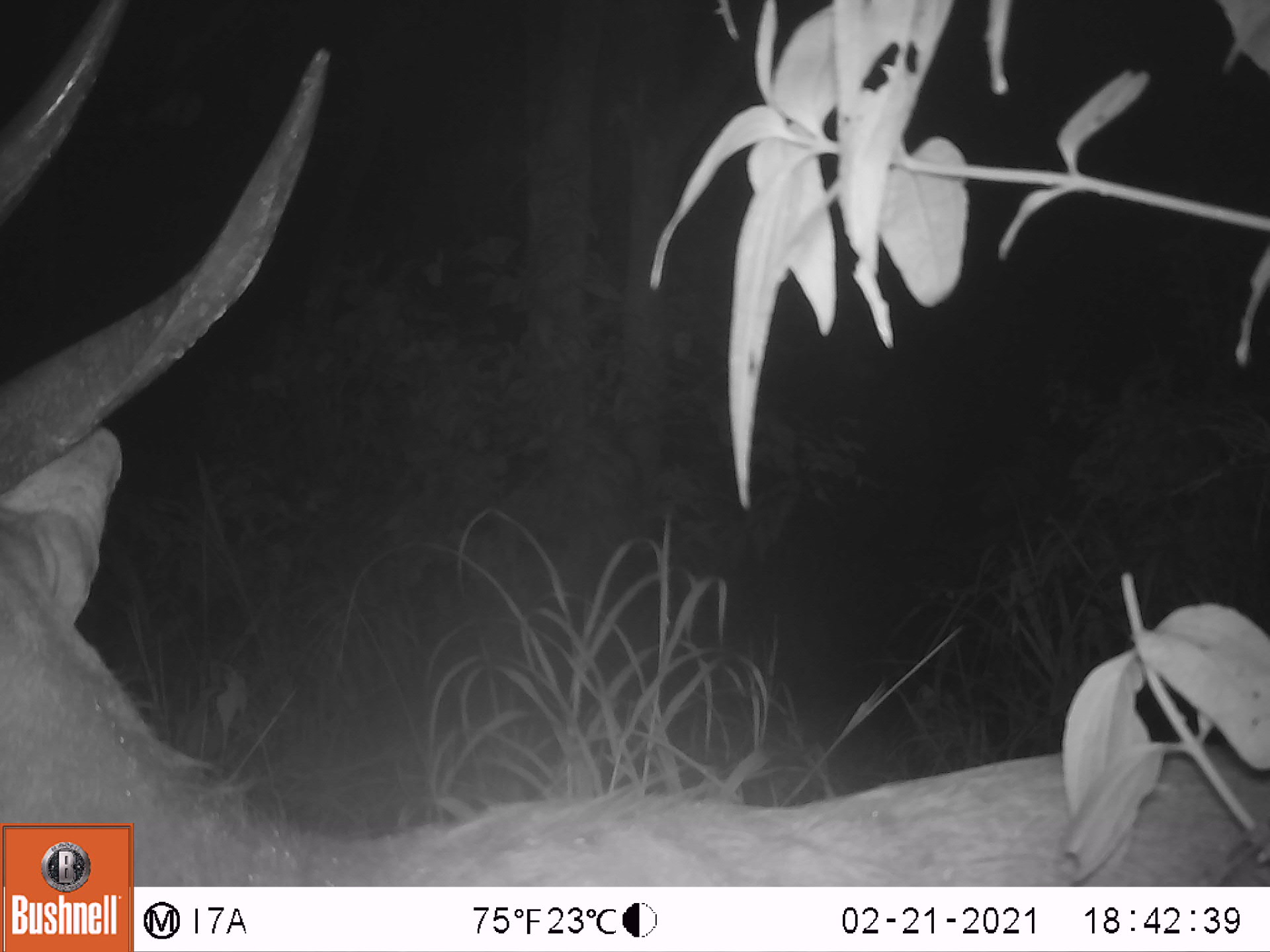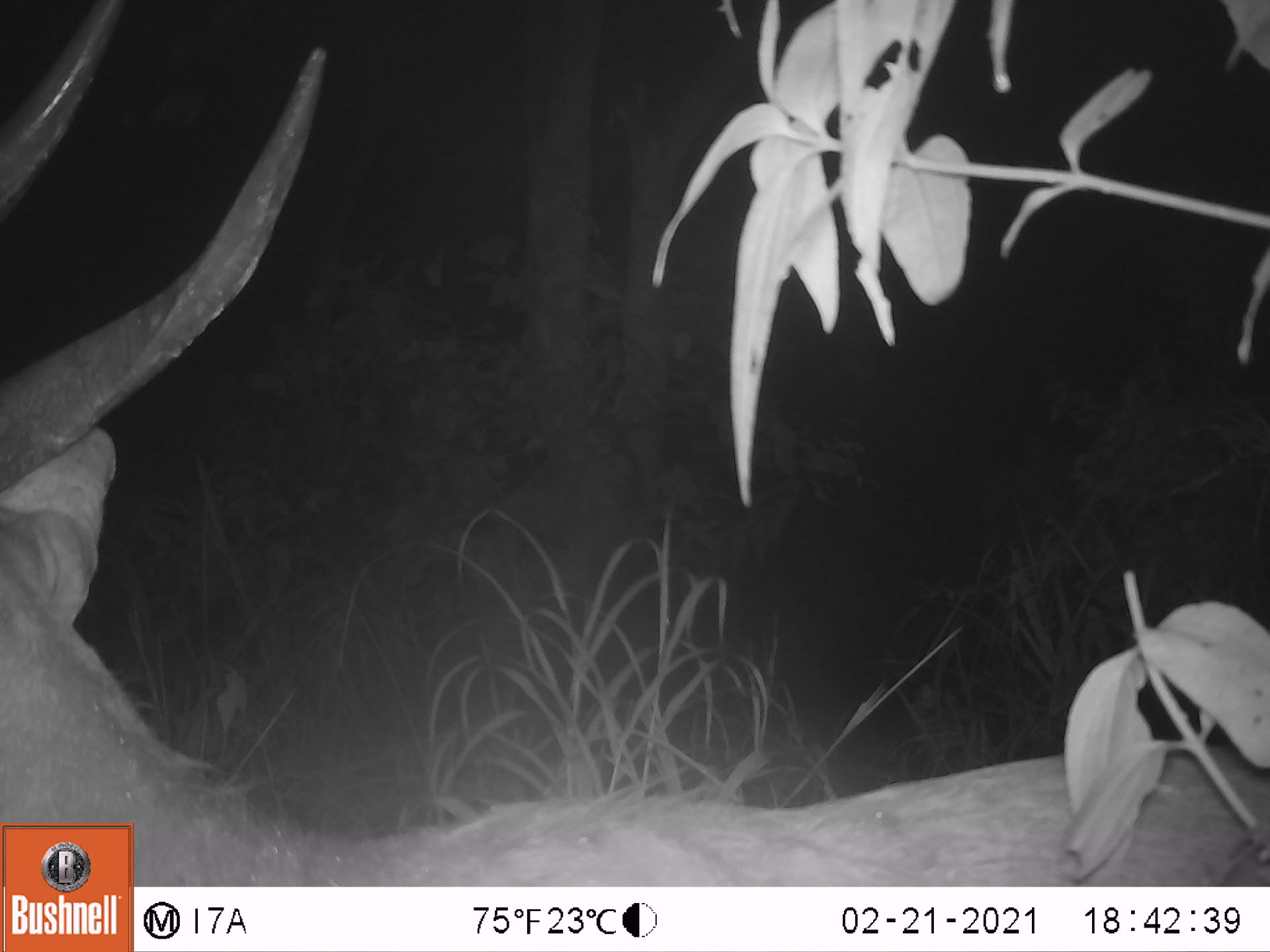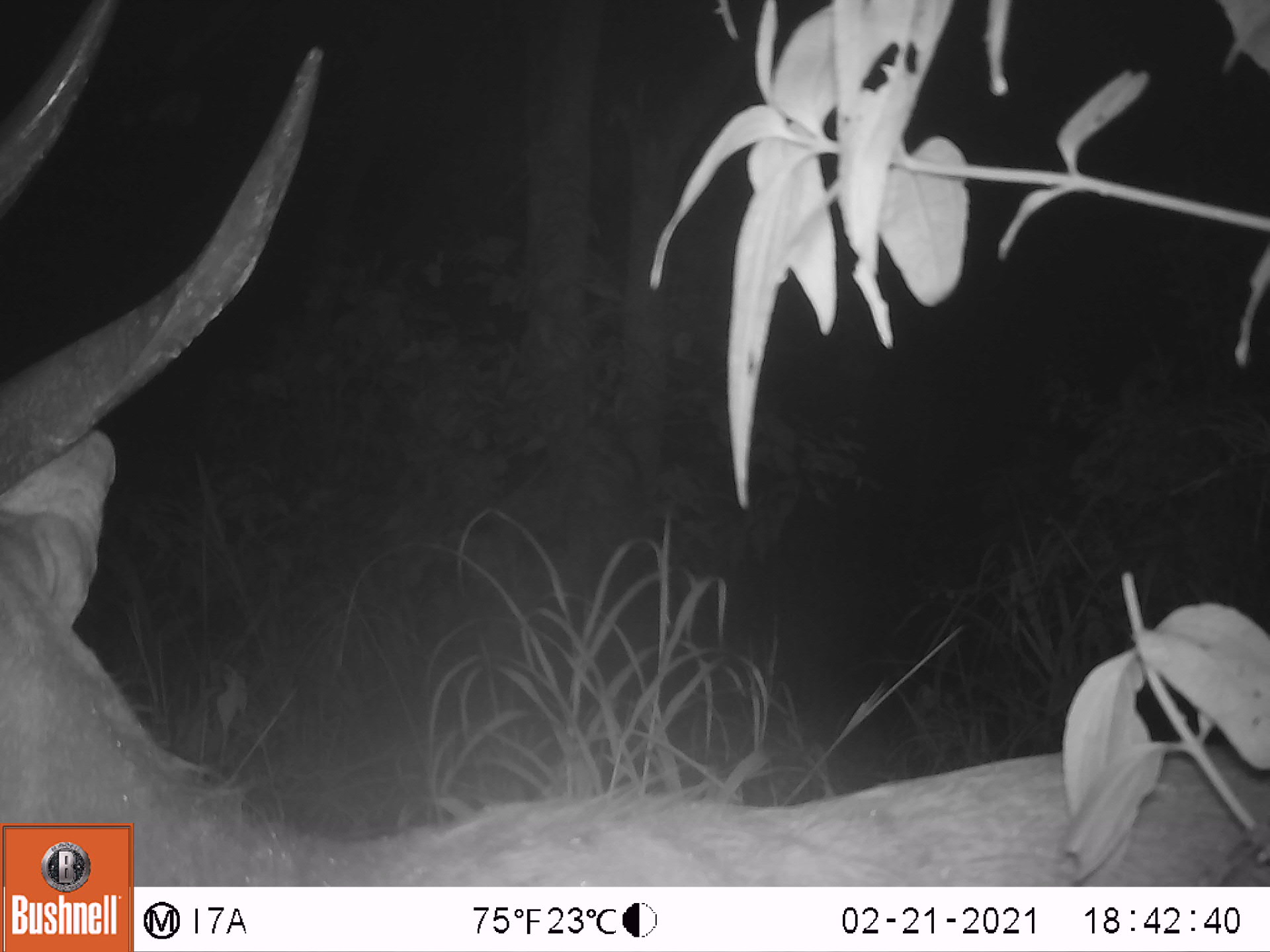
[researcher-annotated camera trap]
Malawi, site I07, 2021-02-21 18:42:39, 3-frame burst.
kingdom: Animalia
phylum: Chordata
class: Mammalia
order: Artiodactyla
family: Bovidae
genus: Tragelaphus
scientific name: Tragelaphus sylvaticus sylvaticus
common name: cape bushbuck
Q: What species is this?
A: Cape bushbuck (Tragelaphus sylvaticus sylvaticus).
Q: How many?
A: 1.